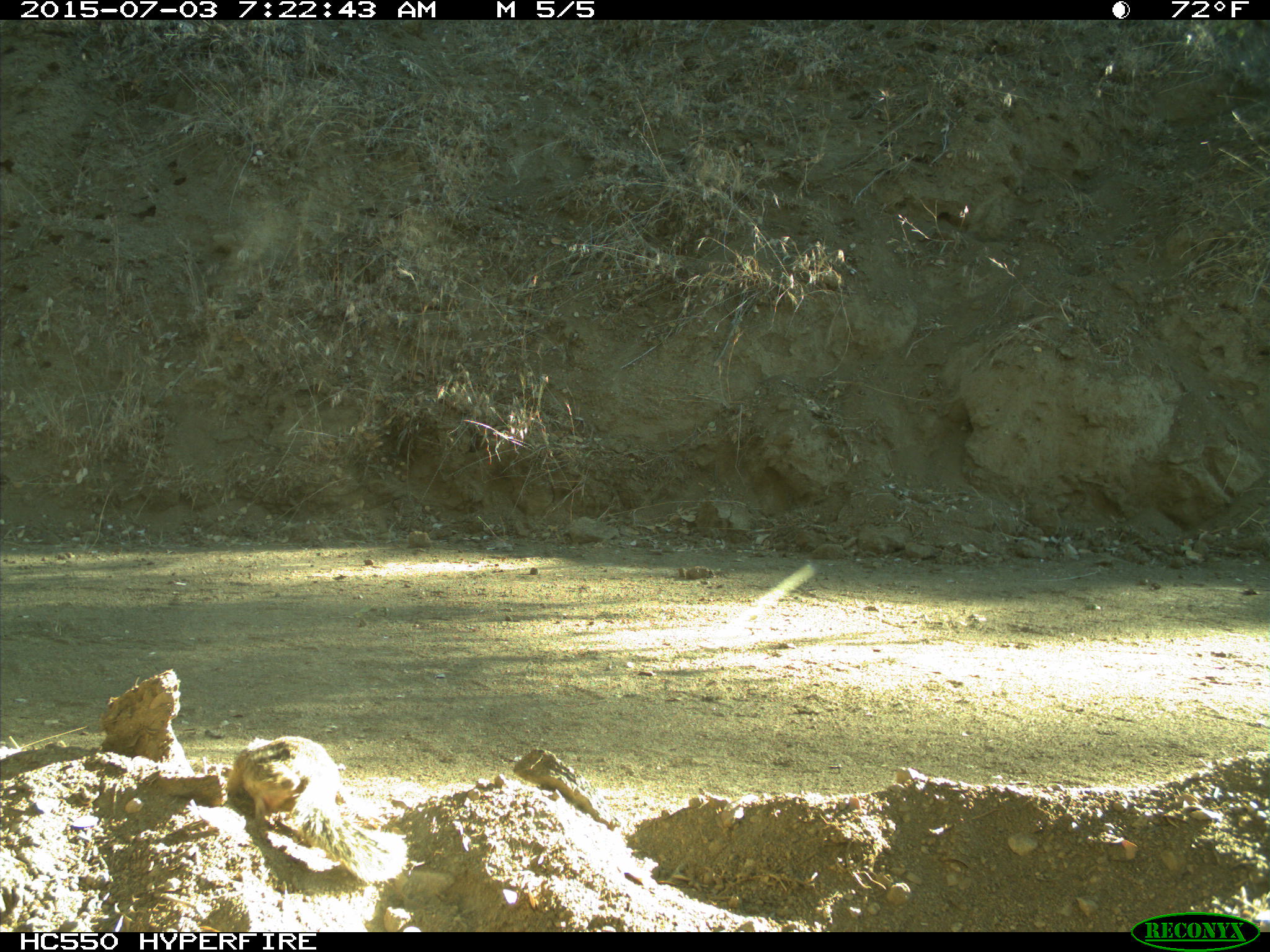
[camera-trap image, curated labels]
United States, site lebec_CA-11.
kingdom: Animalia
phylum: Chordata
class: Mammalia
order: Rodentia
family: Sciuridae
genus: Otospermophilus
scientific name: Otospermophilus beecheyi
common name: california ground squirrel